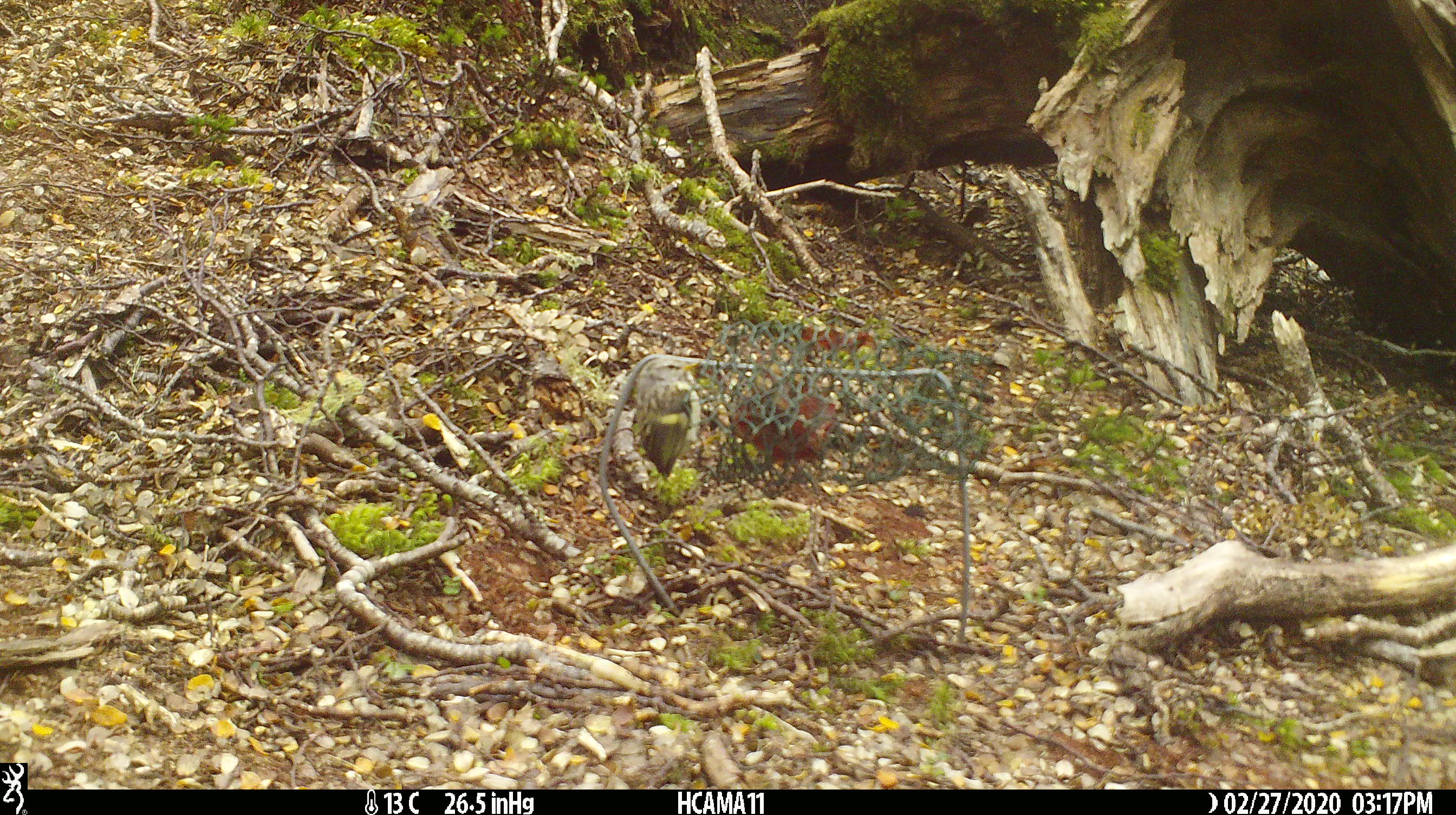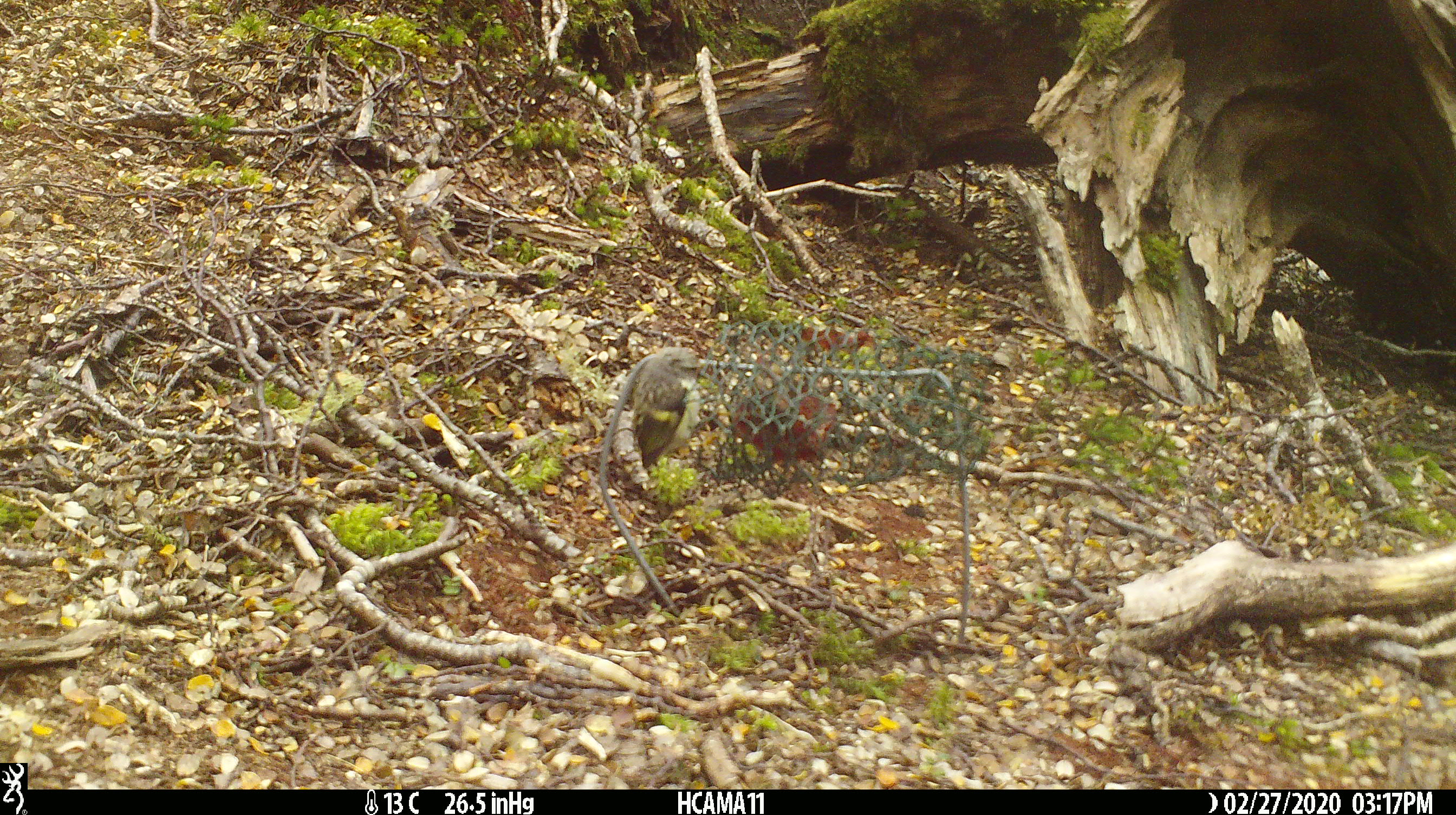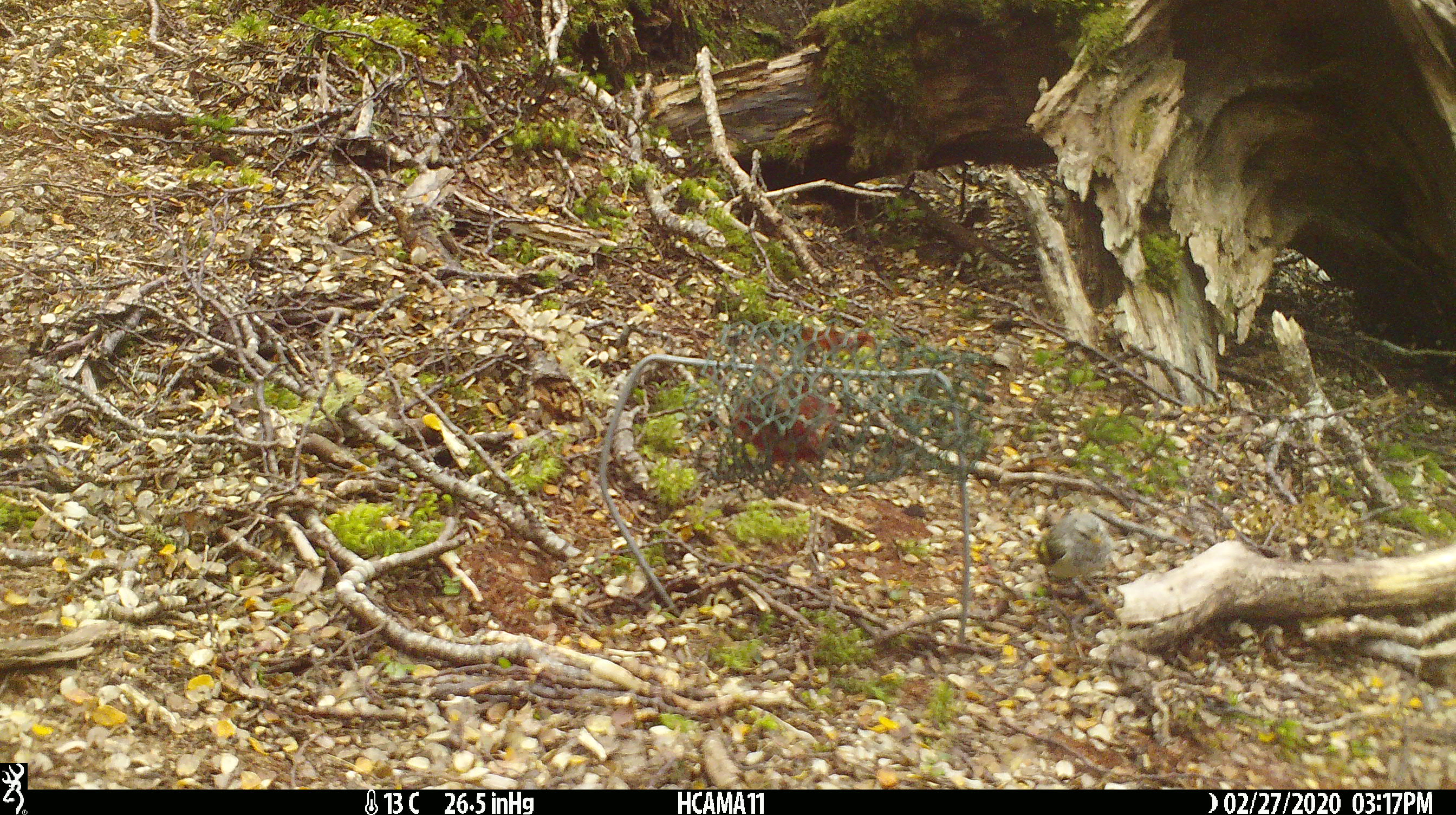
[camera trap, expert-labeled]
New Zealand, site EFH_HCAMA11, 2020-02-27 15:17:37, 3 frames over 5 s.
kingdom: Animalia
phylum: Chordata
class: Aves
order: Passeriformes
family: Acanthisittidae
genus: Acanthisitta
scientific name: Acanthisitta chloris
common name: rifleman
Rifleman (Acanthisitta chloris).